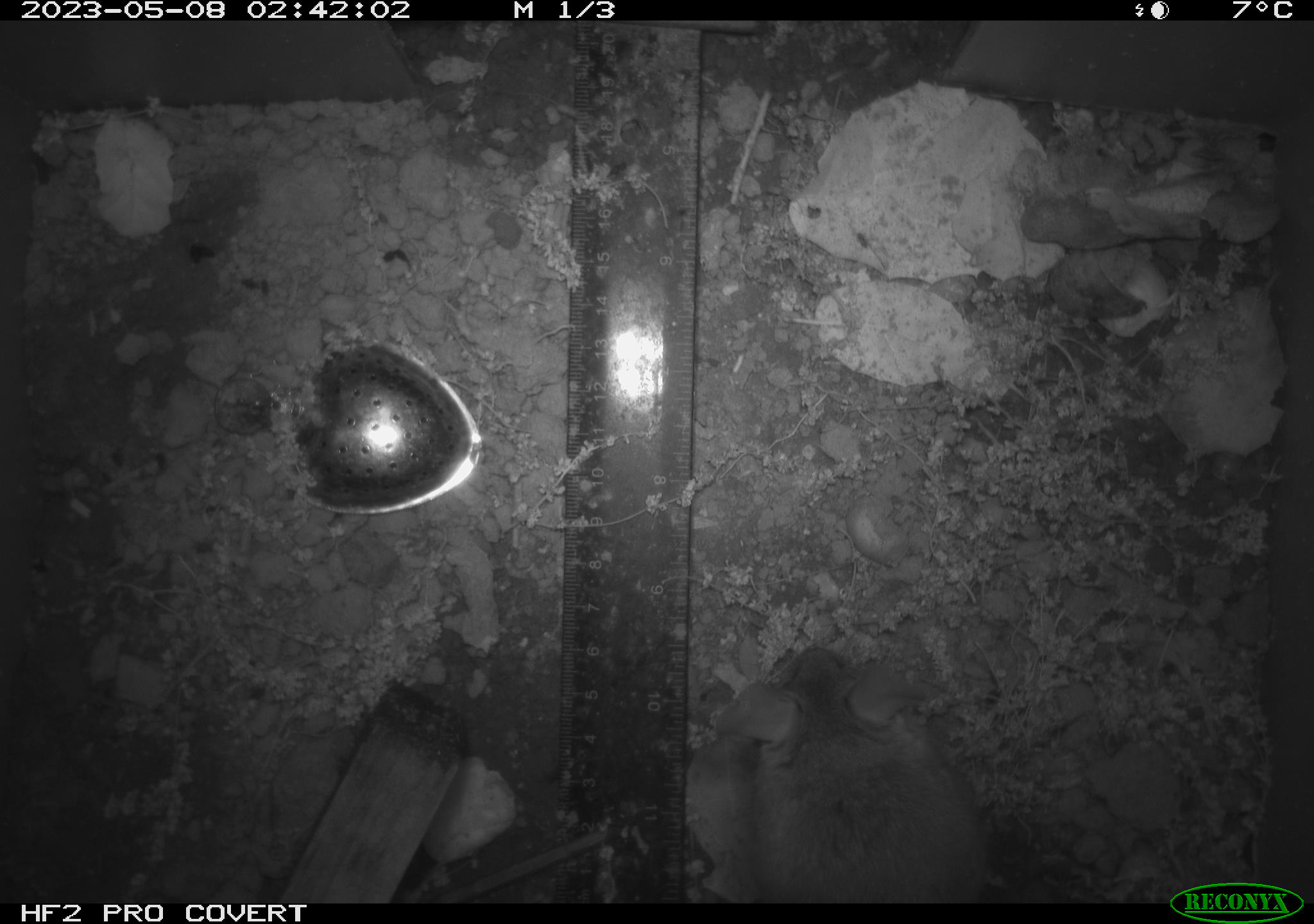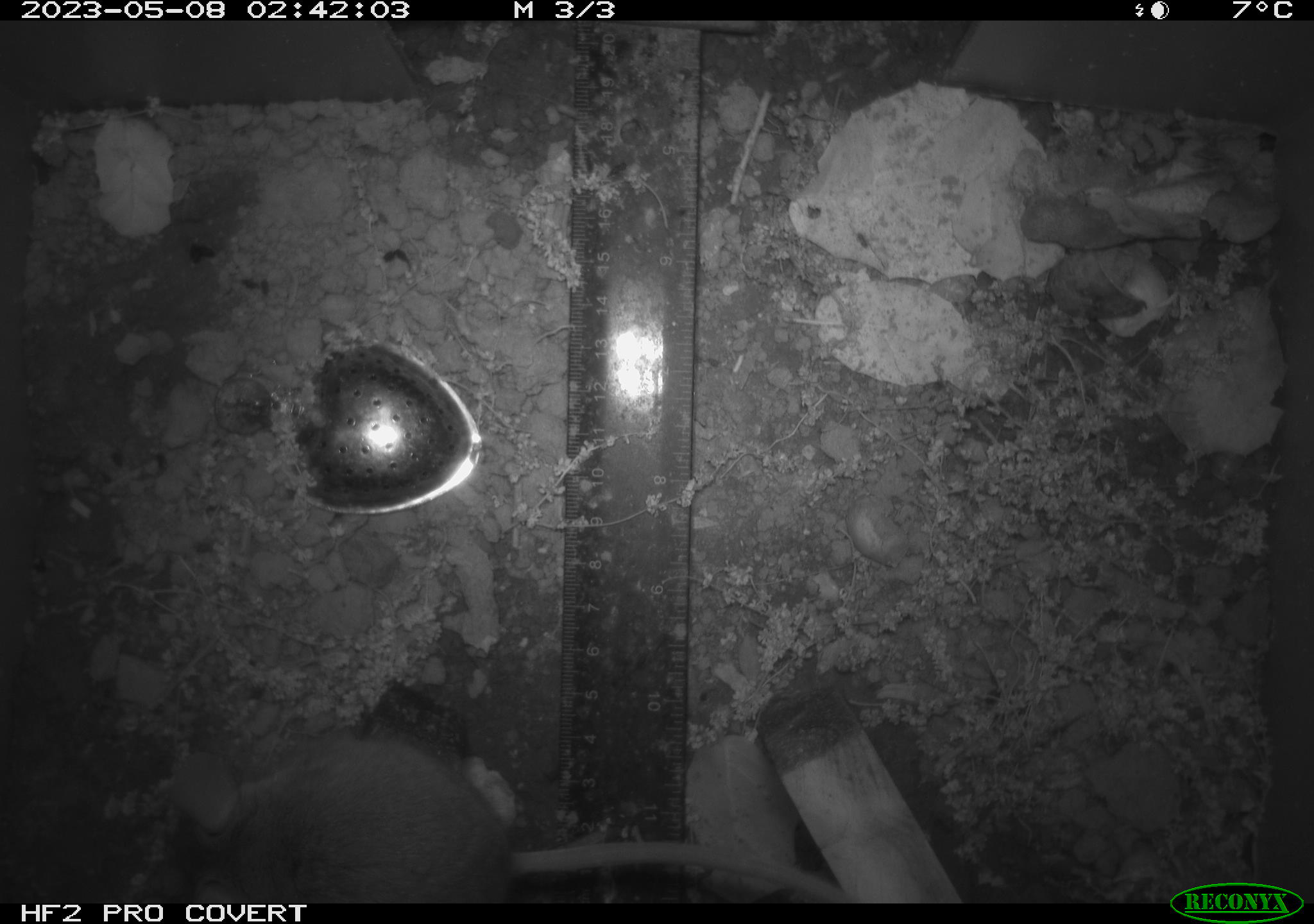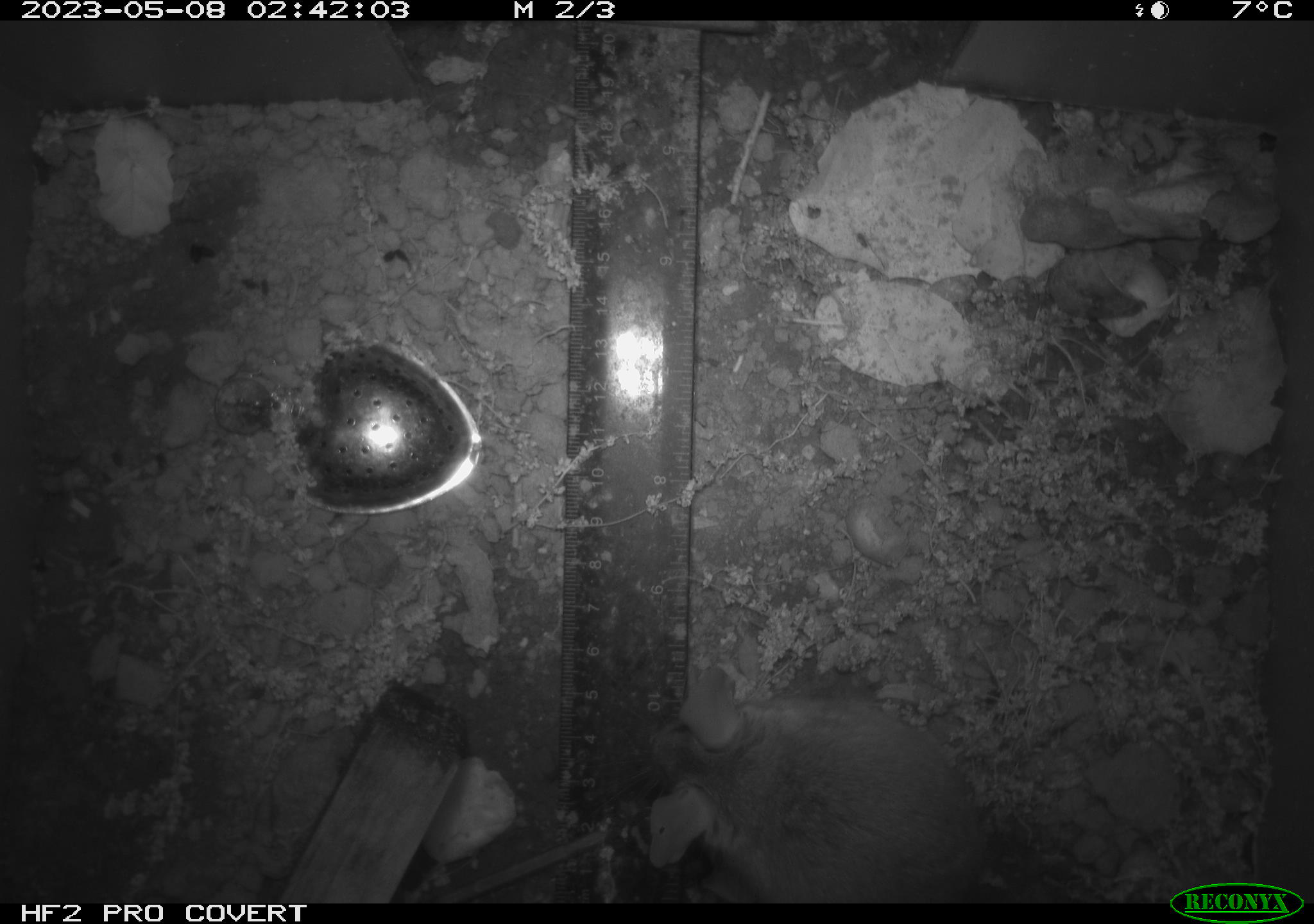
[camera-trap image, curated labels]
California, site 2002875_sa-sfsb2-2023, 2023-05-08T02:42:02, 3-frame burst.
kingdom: Animalia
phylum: Chordata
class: Mammalia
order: Rodentia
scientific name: Rodentia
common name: mouse species